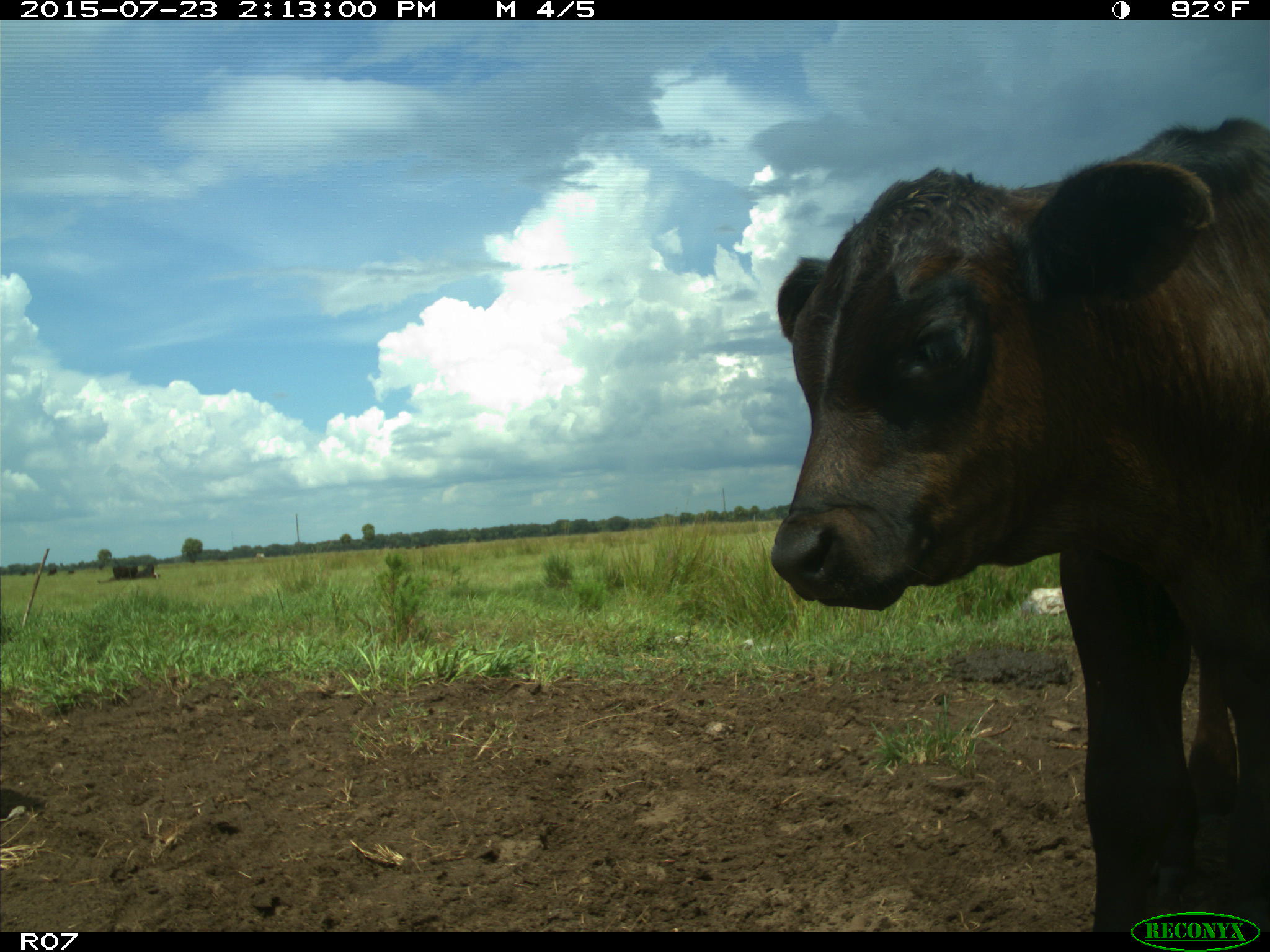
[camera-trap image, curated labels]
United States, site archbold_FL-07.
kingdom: Animalia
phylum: Chordata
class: Mammalia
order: Artiodactyla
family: Bovidae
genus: Bos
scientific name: Bos taurus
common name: domestic cow